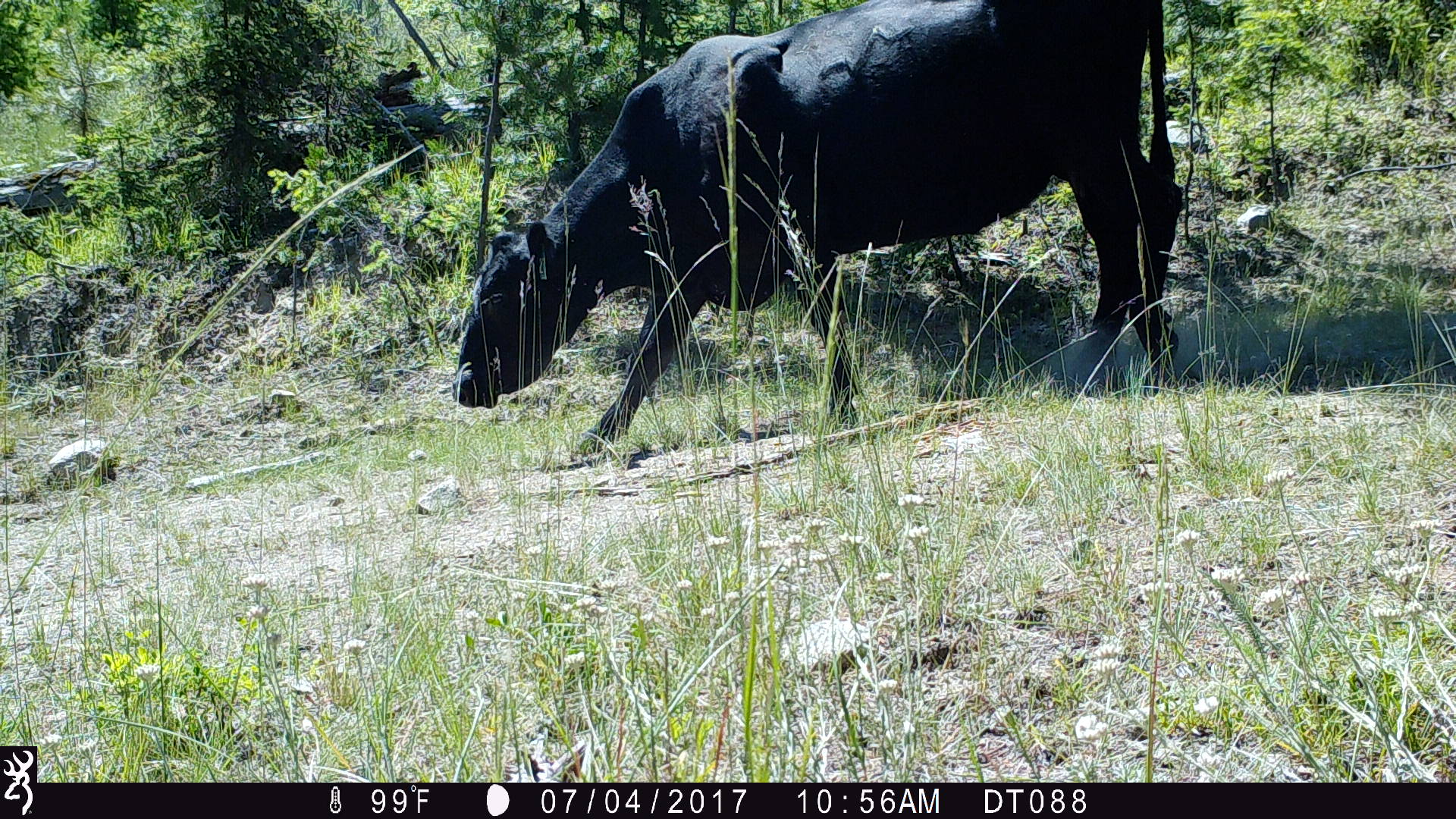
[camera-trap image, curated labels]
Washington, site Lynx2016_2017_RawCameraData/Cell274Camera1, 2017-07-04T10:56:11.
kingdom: Animalia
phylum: Chordata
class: Mammalia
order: Artiodactyla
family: Bovidae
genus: Bos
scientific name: Bos taurus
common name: domestic cattle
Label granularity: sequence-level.